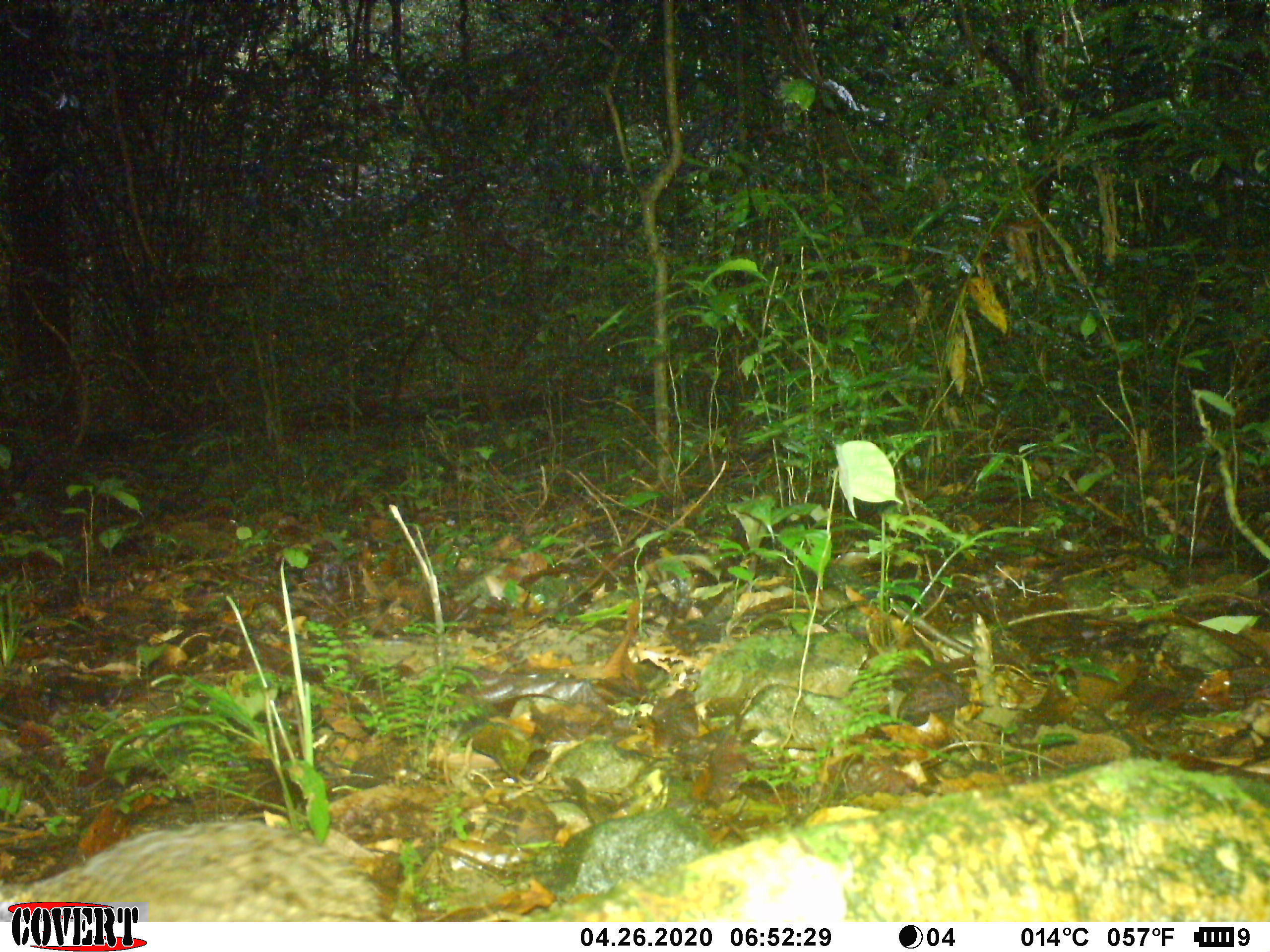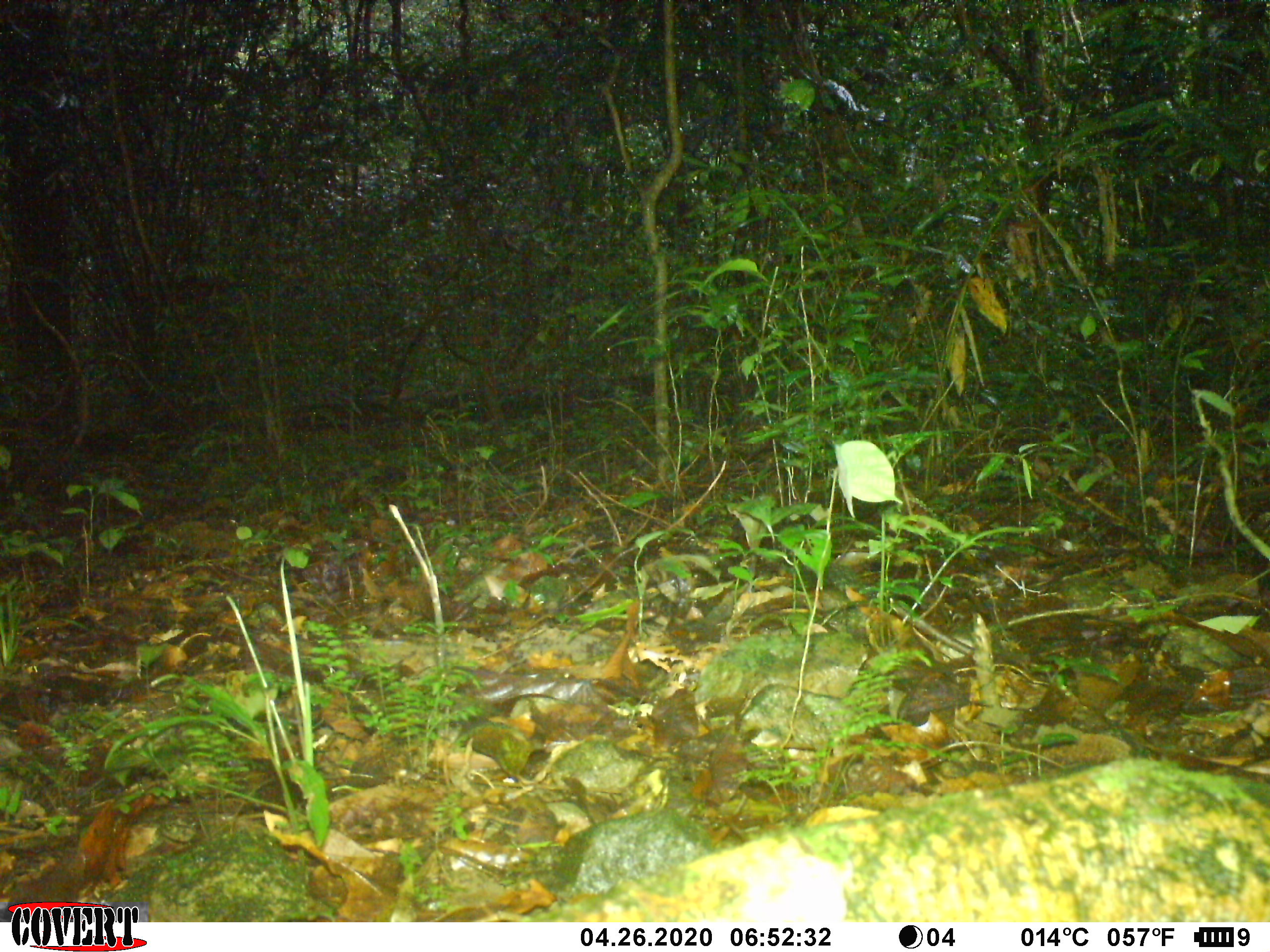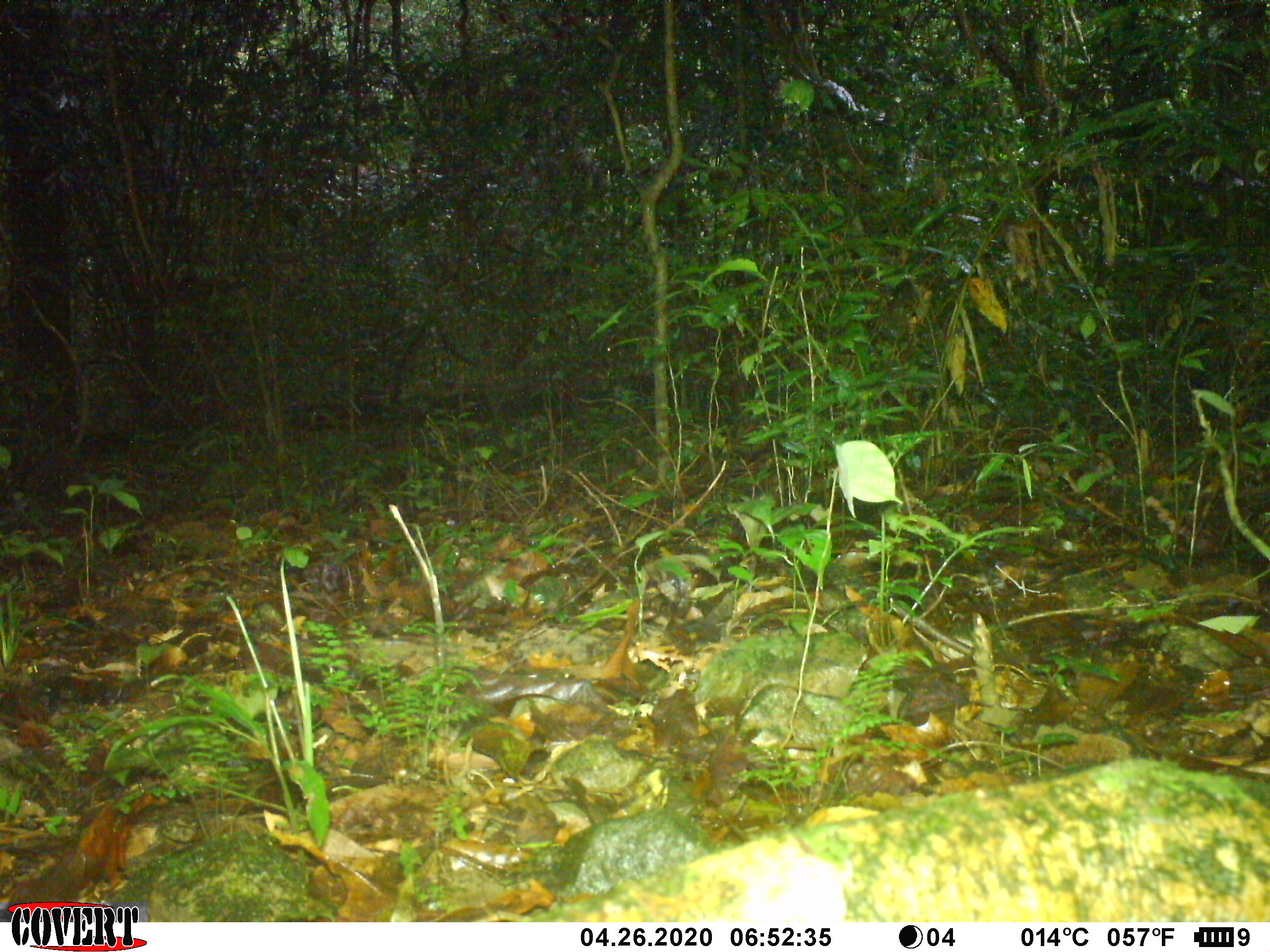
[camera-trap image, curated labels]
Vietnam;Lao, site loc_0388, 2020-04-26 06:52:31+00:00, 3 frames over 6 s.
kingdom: Animalia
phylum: Chordata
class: Mammalia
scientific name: Mammalia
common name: mammal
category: unidentified small mammal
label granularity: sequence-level